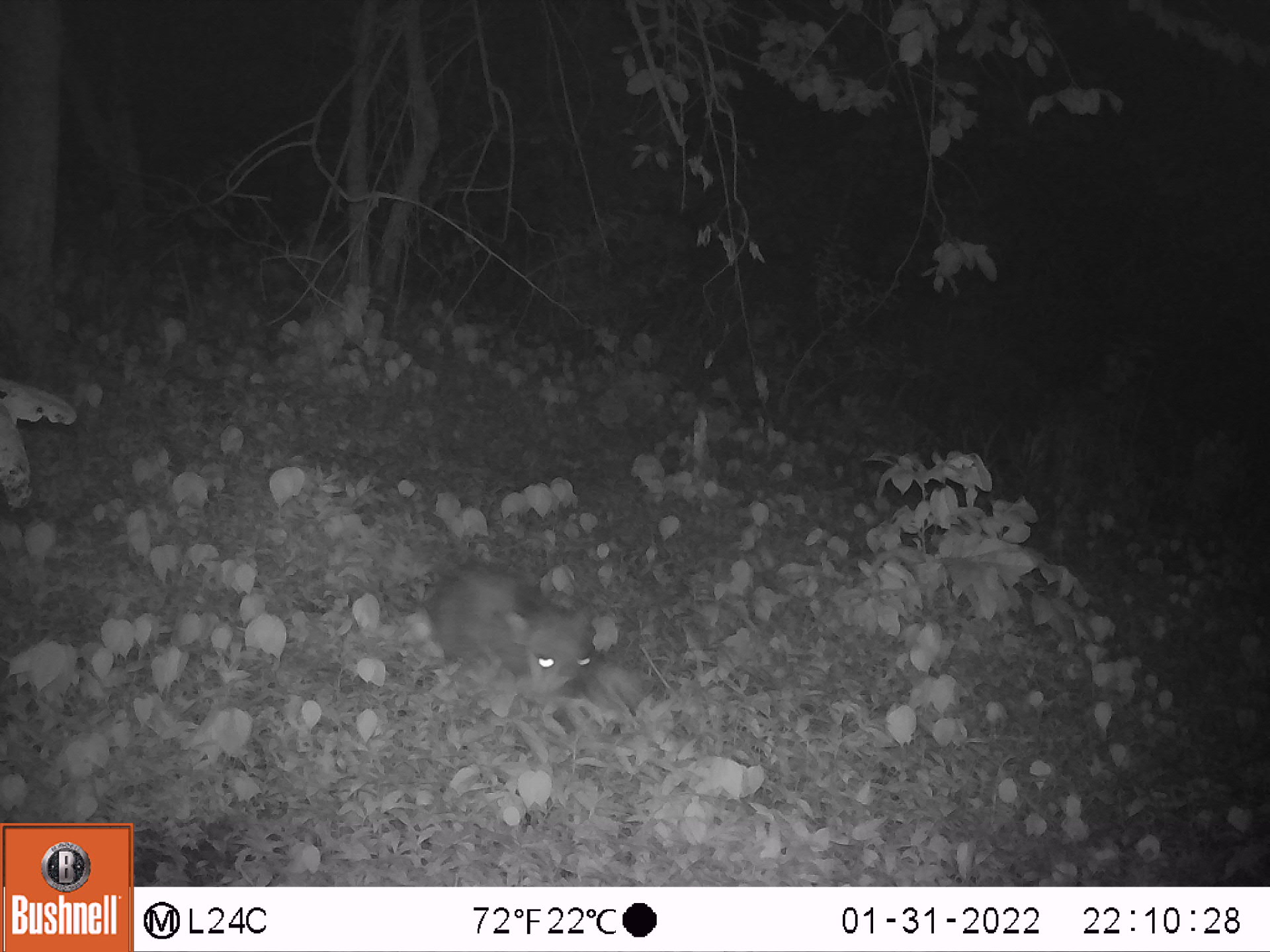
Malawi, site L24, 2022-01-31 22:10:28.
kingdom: Animalia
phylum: Chordata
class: Mammalia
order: Artiodactyla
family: Suidae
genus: Potamochoerus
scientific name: Potamochoerus larvatus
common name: bushpig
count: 1